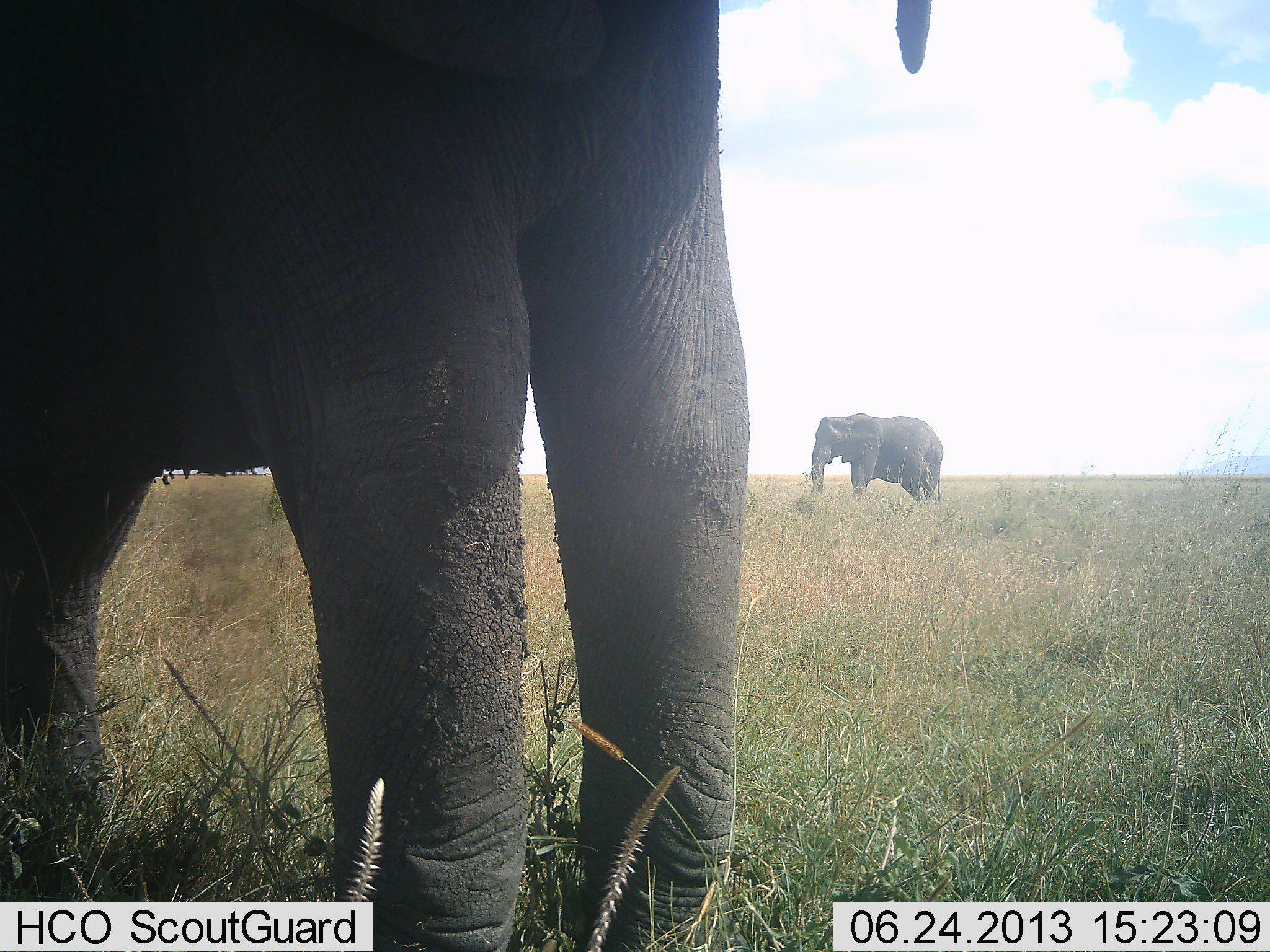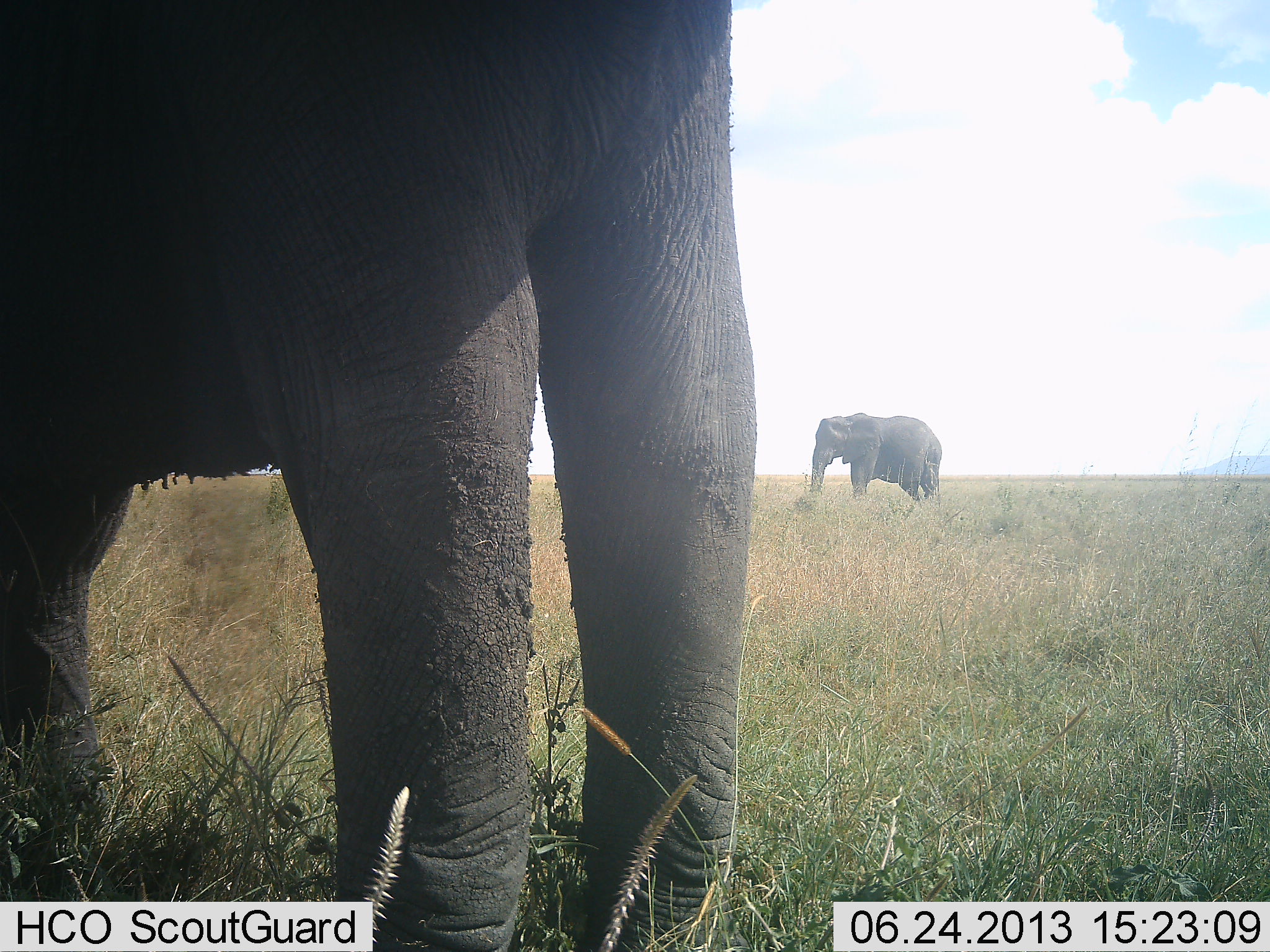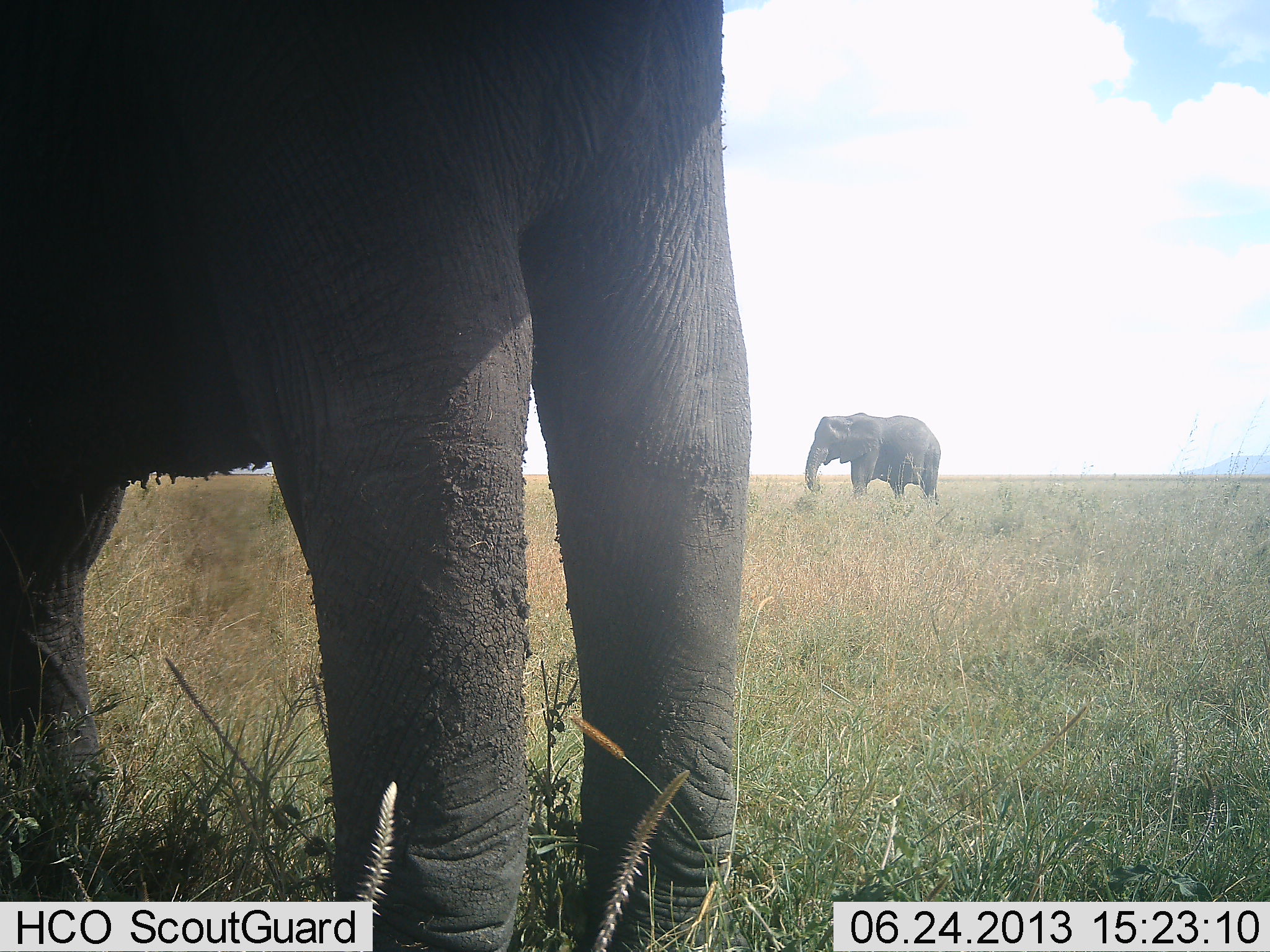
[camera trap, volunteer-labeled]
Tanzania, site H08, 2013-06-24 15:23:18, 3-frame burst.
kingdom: Animalia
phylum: Chordata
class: Mammalia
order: Proboscidea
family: Elephantidae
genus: Loxodonta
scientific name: Loxodonta africana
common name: african bush elephant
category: elephant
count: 2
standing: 87%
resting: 0%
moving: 7%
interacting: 0%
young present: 0%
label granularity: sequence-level